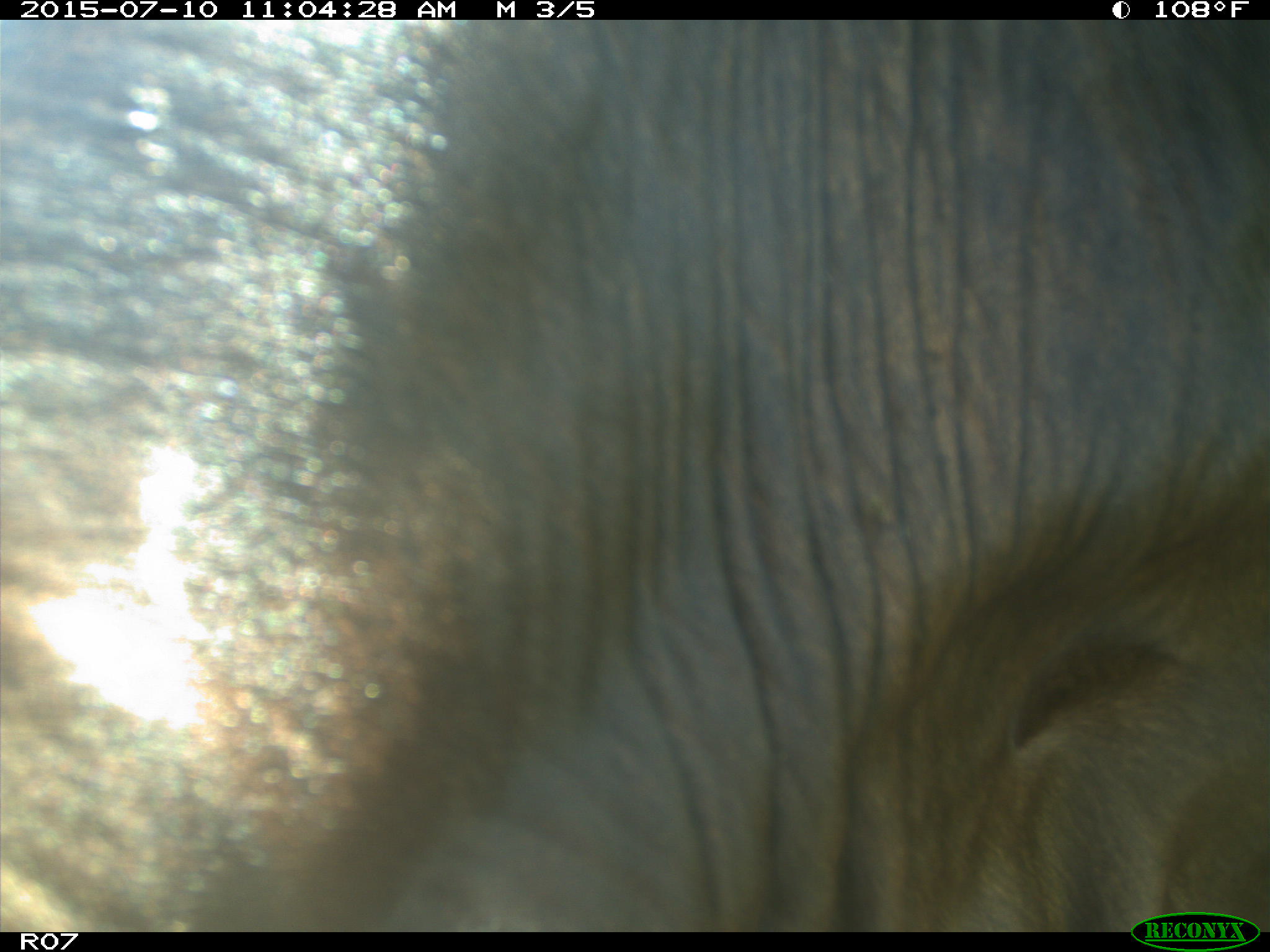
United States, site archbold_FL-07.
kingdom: Animalia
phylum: Chordata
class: Mammalia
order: Artiodactyla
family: Bovidae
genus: Bos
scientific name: Bos taurus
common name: domestic cow